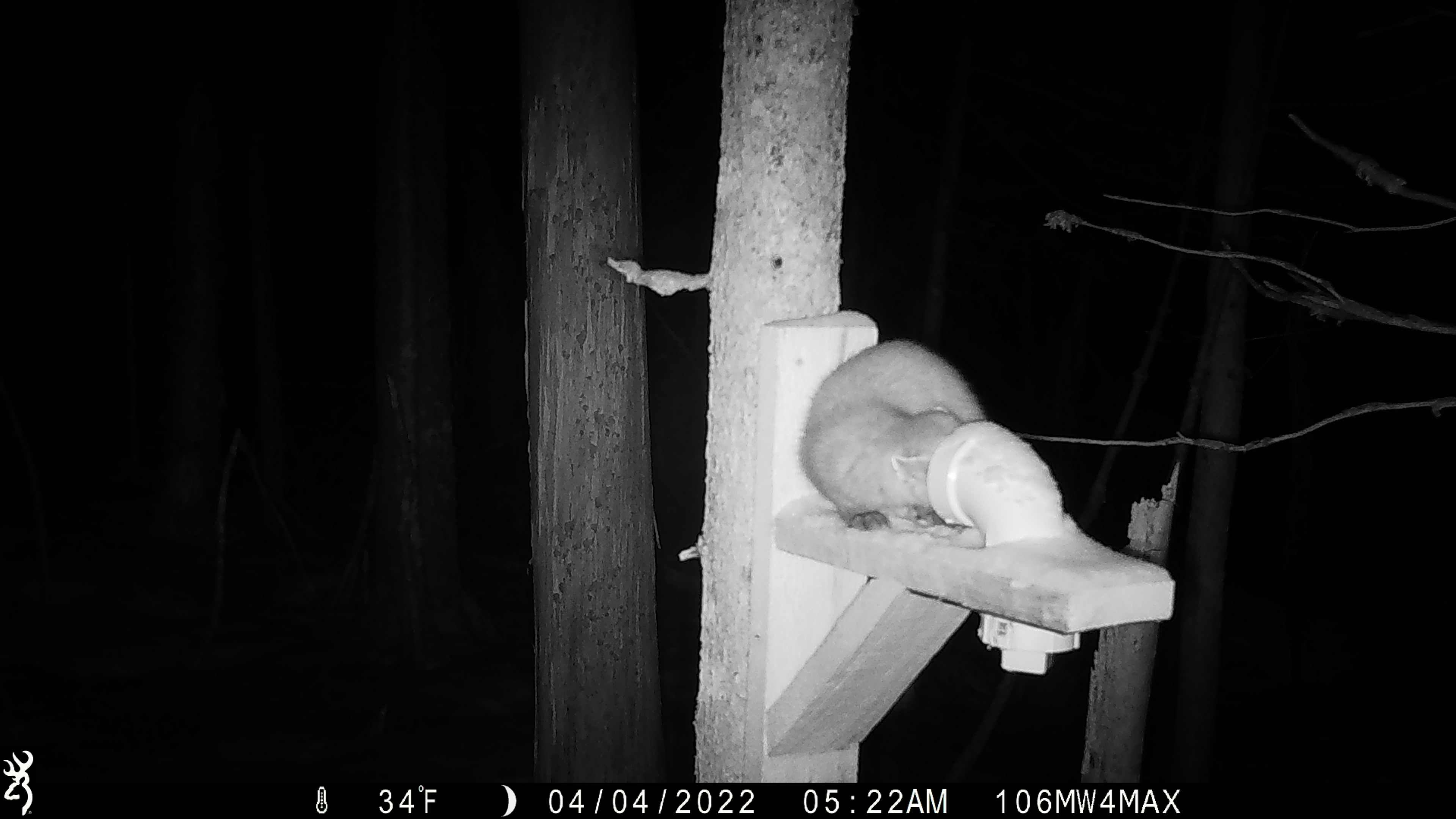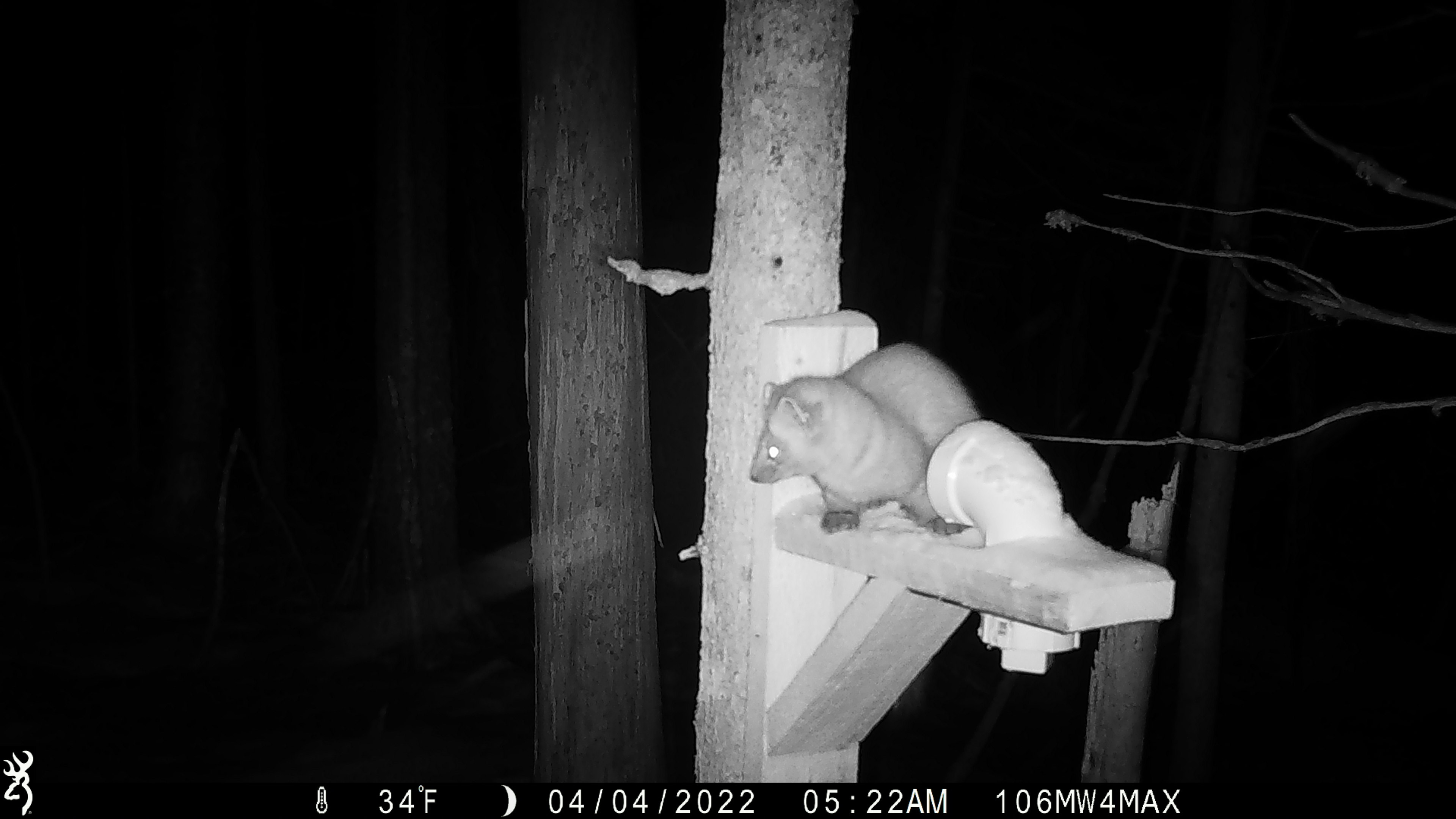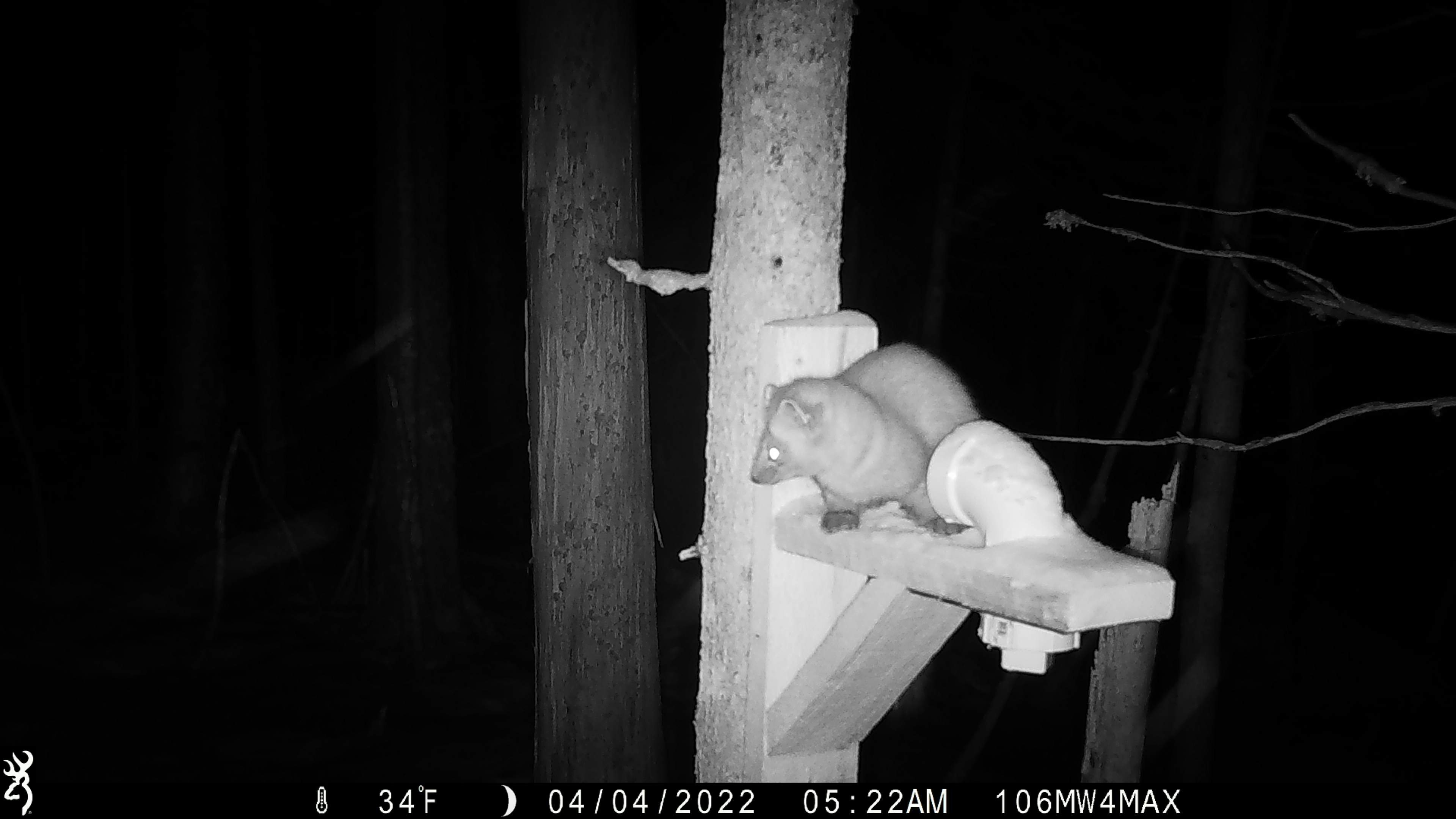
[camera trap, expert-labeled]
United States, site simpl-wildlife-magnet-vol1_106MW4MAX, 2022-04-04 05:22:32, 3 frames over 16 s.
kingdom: Animalia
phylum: Chordata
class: Mammalia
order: Carnivora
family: Mustelidae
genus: Martes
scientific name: Martes americana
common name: american marten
American marten (Martes americana).